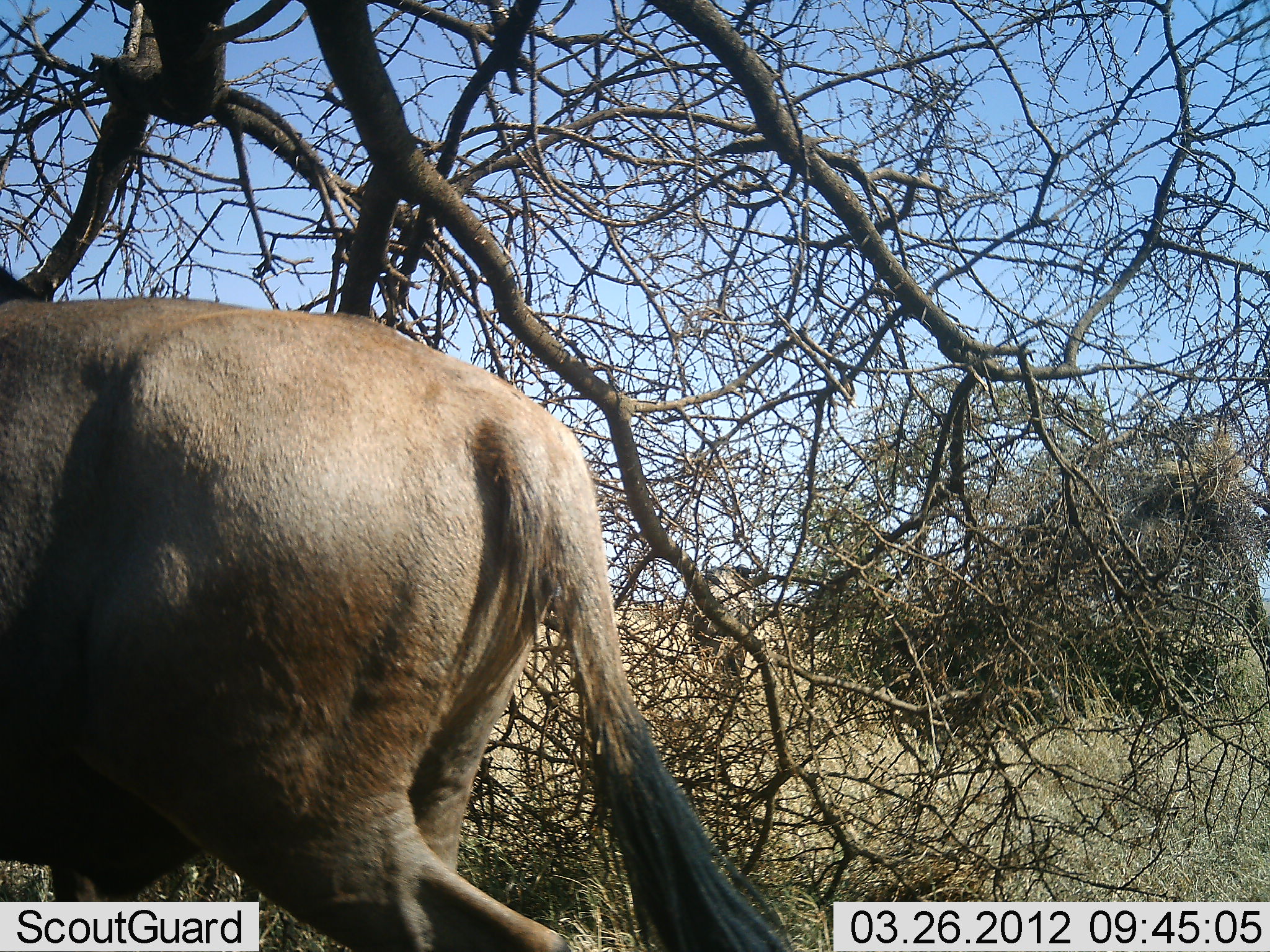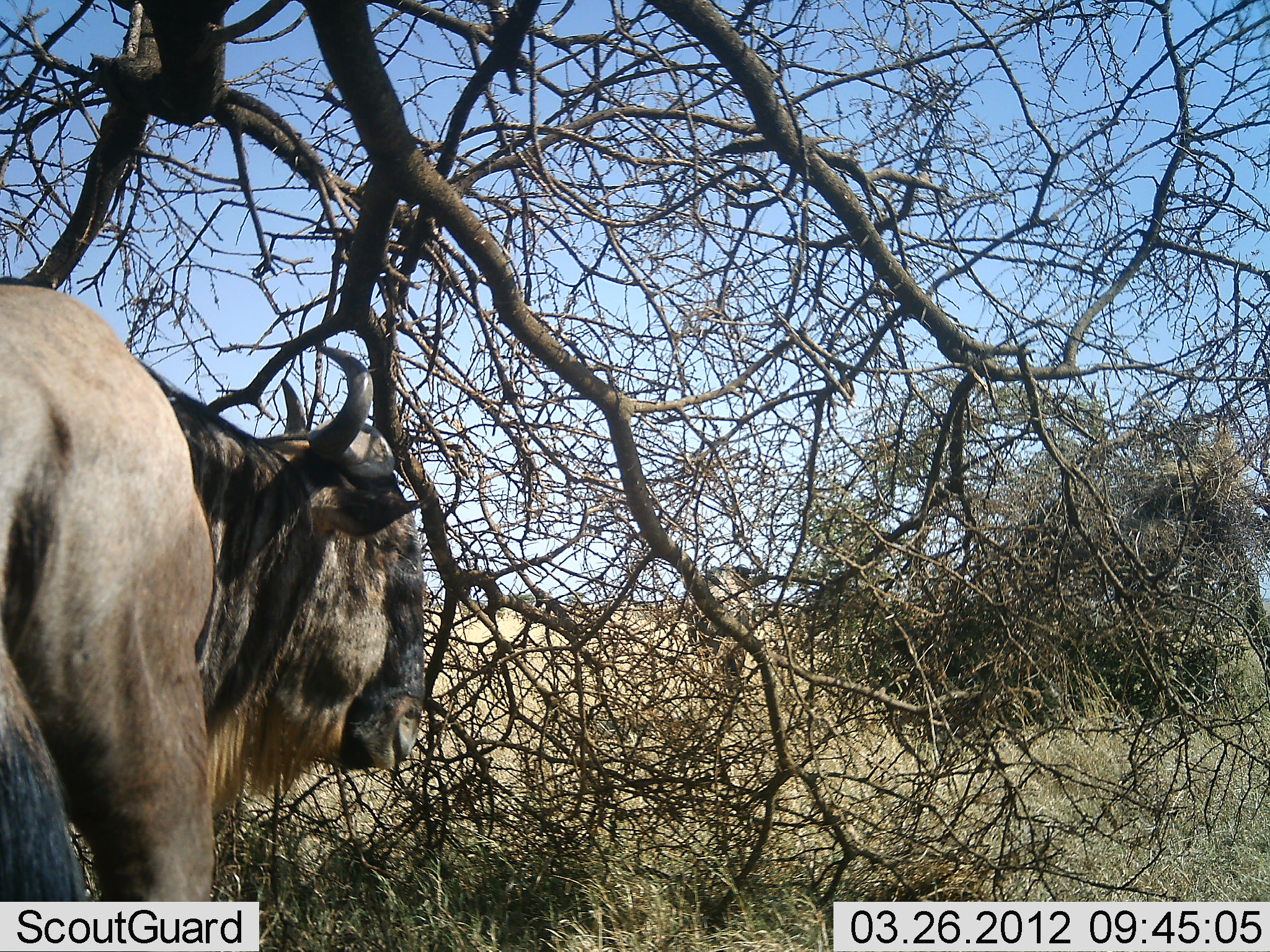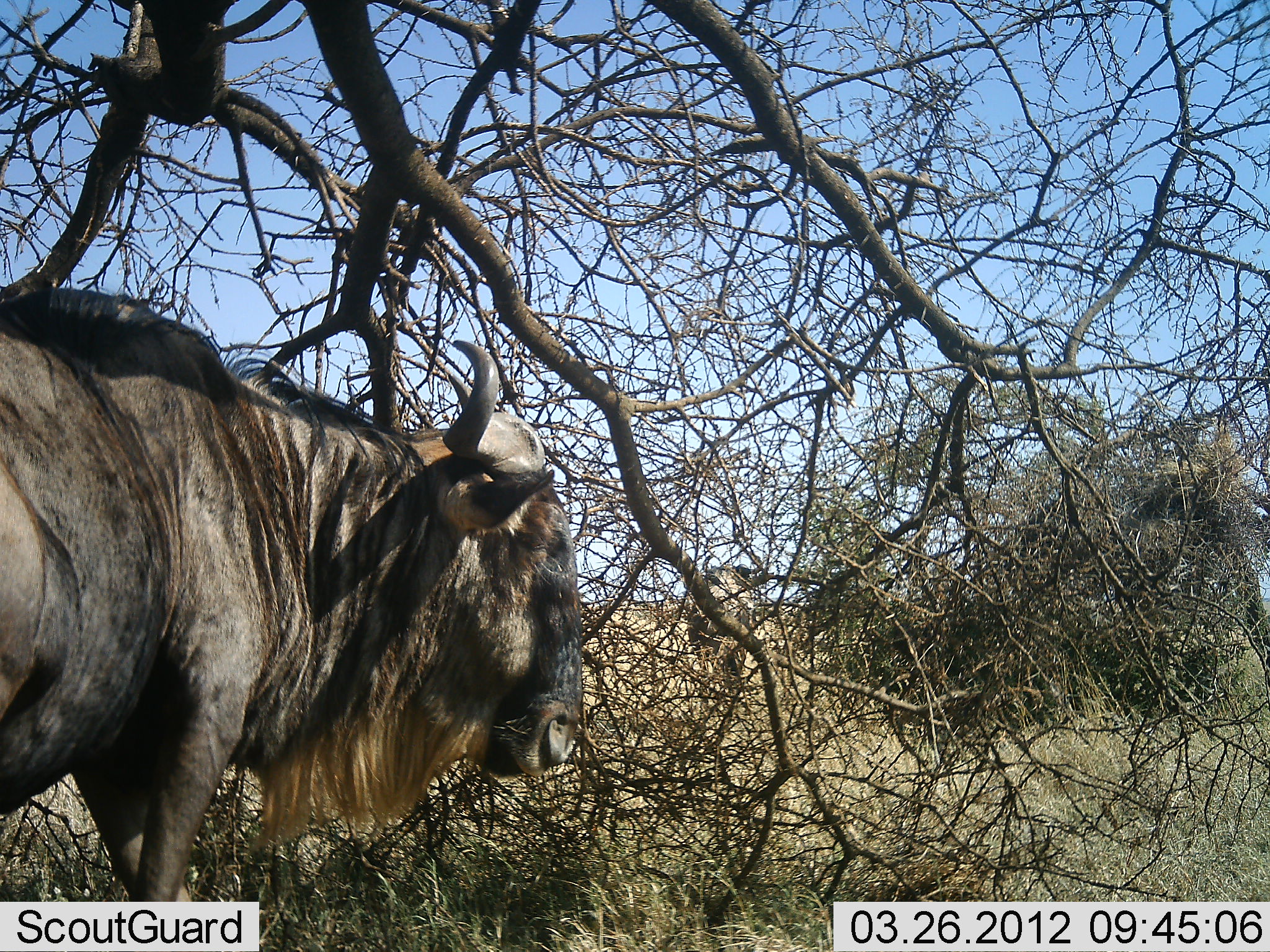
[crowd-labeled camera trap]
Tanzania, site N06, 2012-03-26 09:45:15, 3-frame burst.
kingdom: Animalia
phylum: Chordata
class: Mammalia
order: Artiodactyla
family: Bovidae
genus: Connochaetes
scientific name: Connochaetes taurinus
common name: blue wildebeest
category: wildebeest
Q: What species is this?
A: Wildebeest (blue wildebeest) (Connochaetes taurinus).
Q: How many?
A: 1.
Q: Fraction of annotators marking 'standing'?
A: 31%.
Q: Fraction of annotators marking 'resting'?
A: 0%.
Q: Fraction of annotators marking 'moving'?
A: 81%.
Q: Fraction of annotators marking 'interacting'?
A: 0%.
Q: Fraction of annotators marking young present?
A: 0%.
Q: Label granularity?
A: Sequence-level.